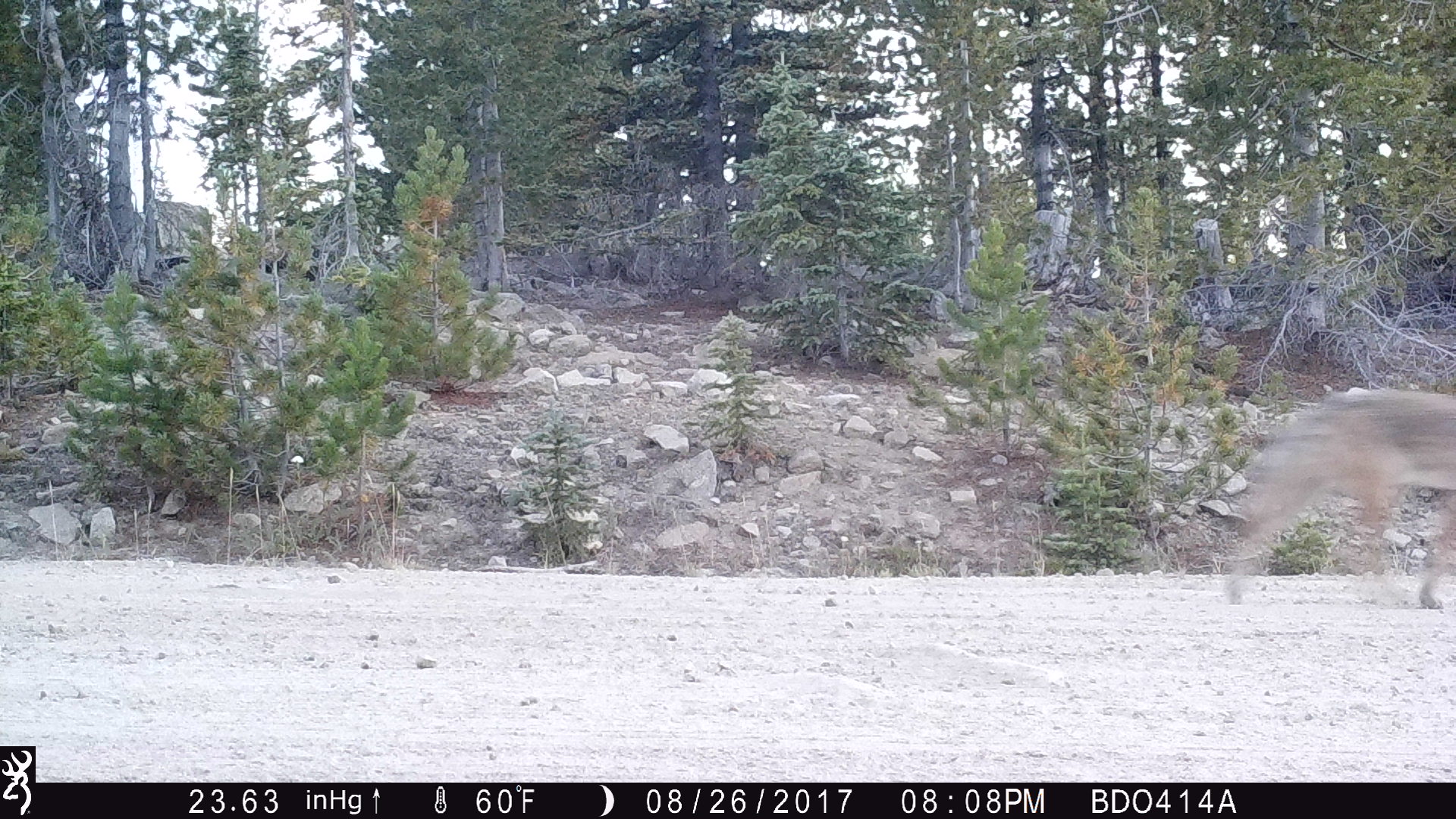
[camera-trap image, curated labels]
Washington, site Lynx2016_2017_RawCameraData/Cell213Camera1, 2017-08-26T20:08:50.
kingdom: Animalia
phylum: Chordata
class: Mammalia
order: Carnivora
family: Canidae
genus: Canis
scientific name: Canis latrans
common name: coyote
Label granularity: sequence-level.